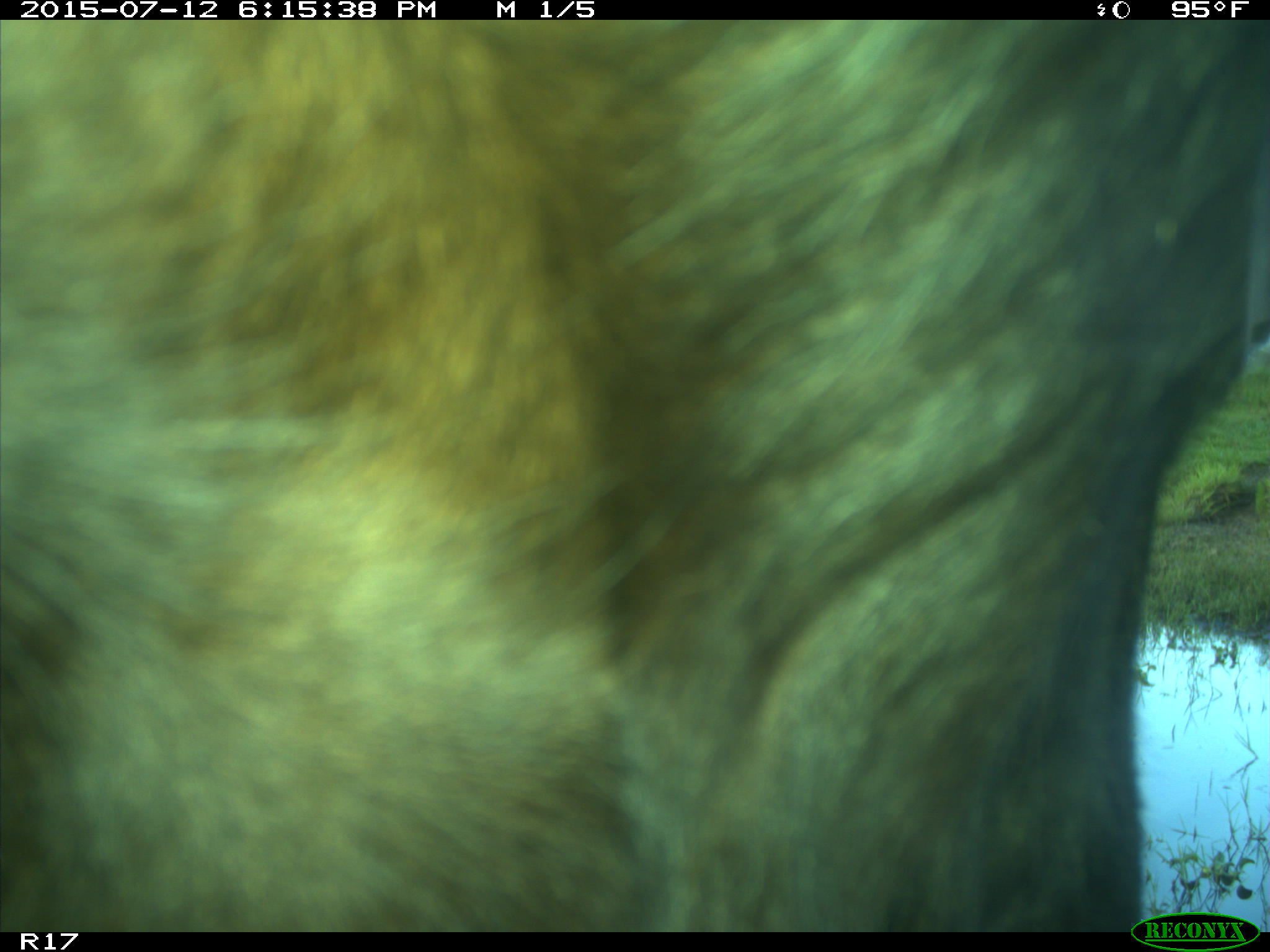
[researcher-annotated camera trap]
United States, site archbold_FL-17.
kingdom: Animalia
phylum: Chordata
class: Mammalia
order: Artiodactyla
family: Bovidae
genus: Bos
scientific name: Bos taurus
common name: domestic cow